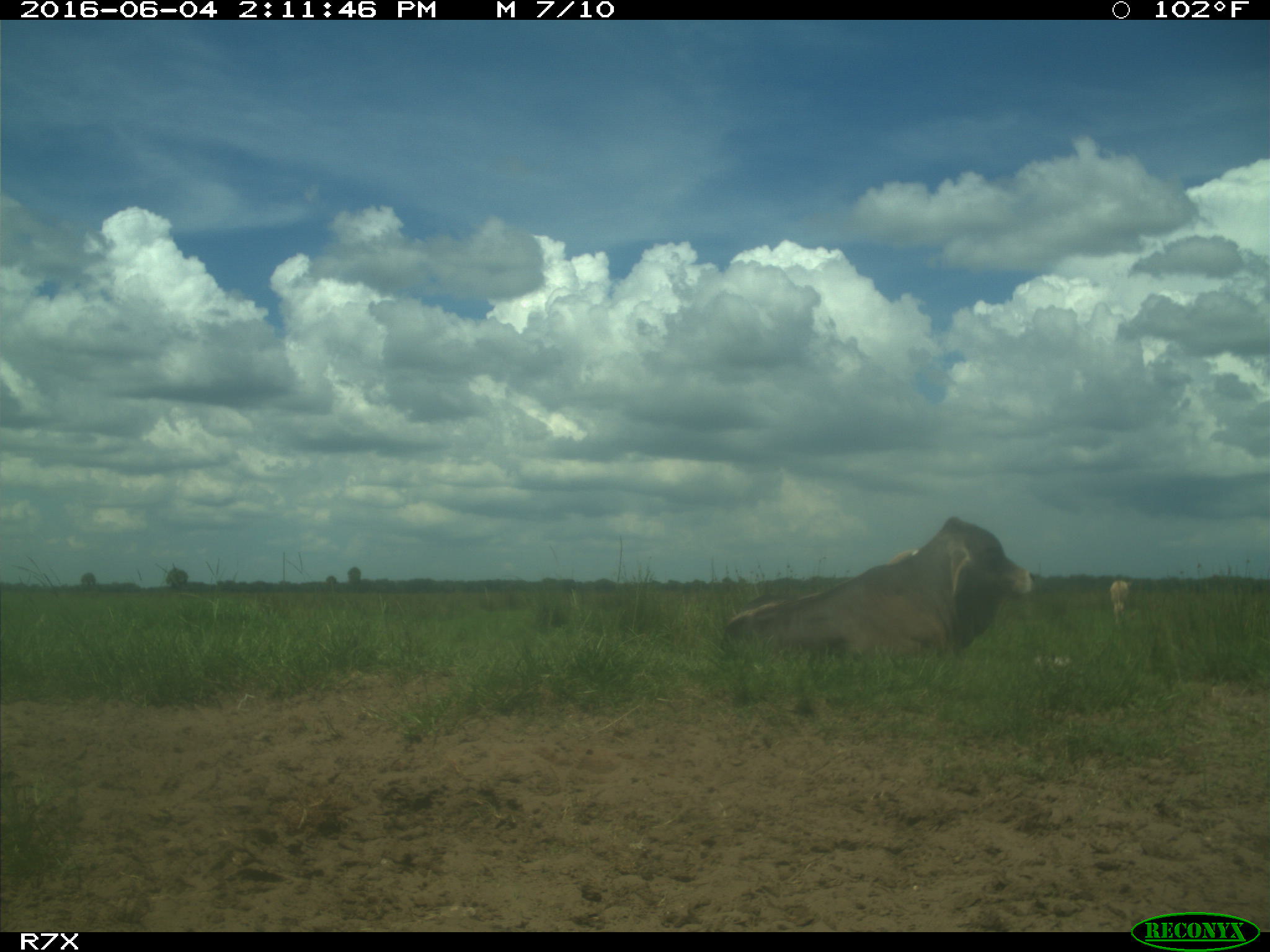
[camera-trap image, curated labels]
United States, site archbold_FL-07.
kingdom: Animalia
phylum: Chordata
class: Mammalia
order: Artiodactyla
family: Bovidae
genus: Bos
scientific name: Bos taurus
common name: domestic cow